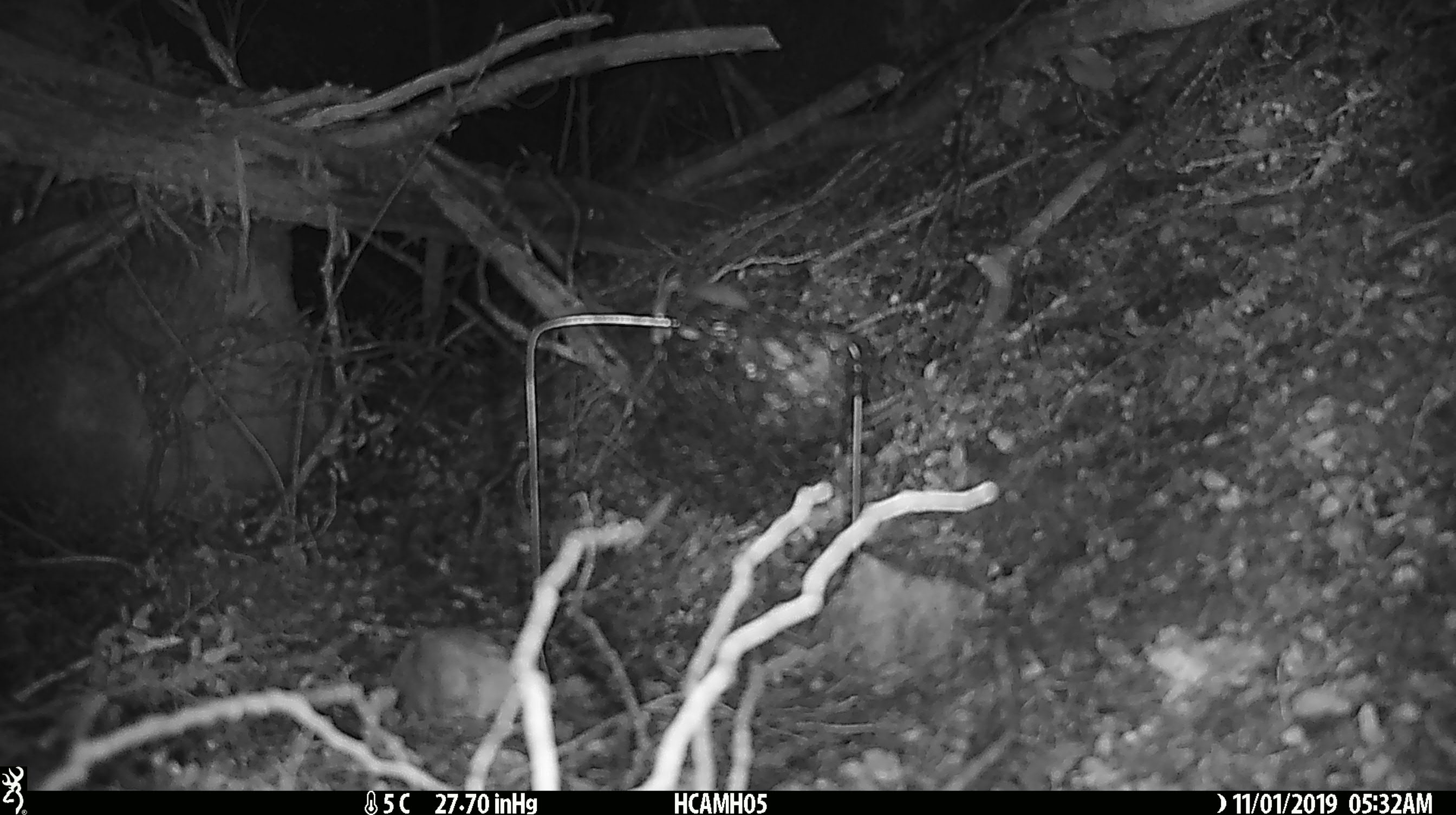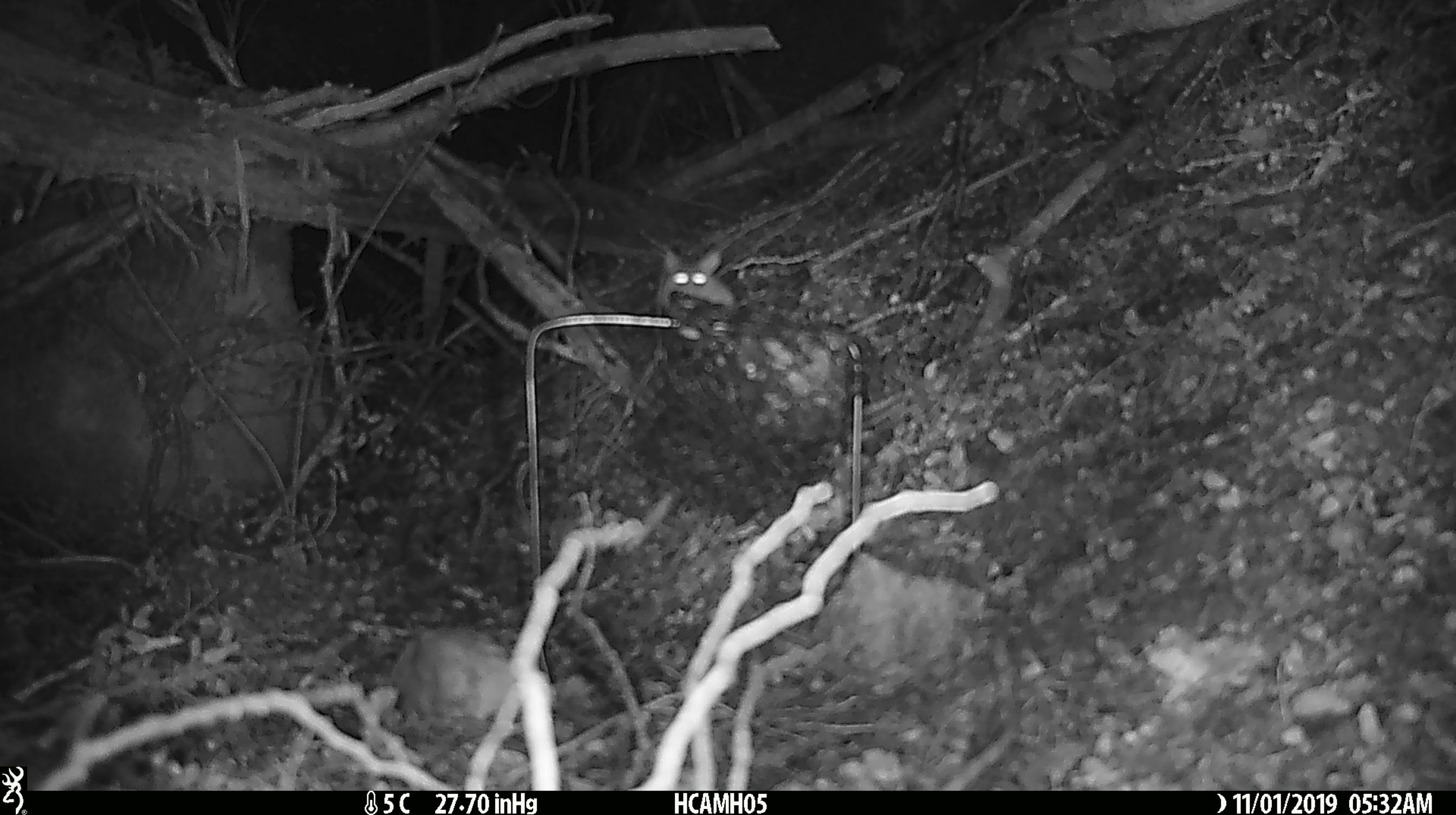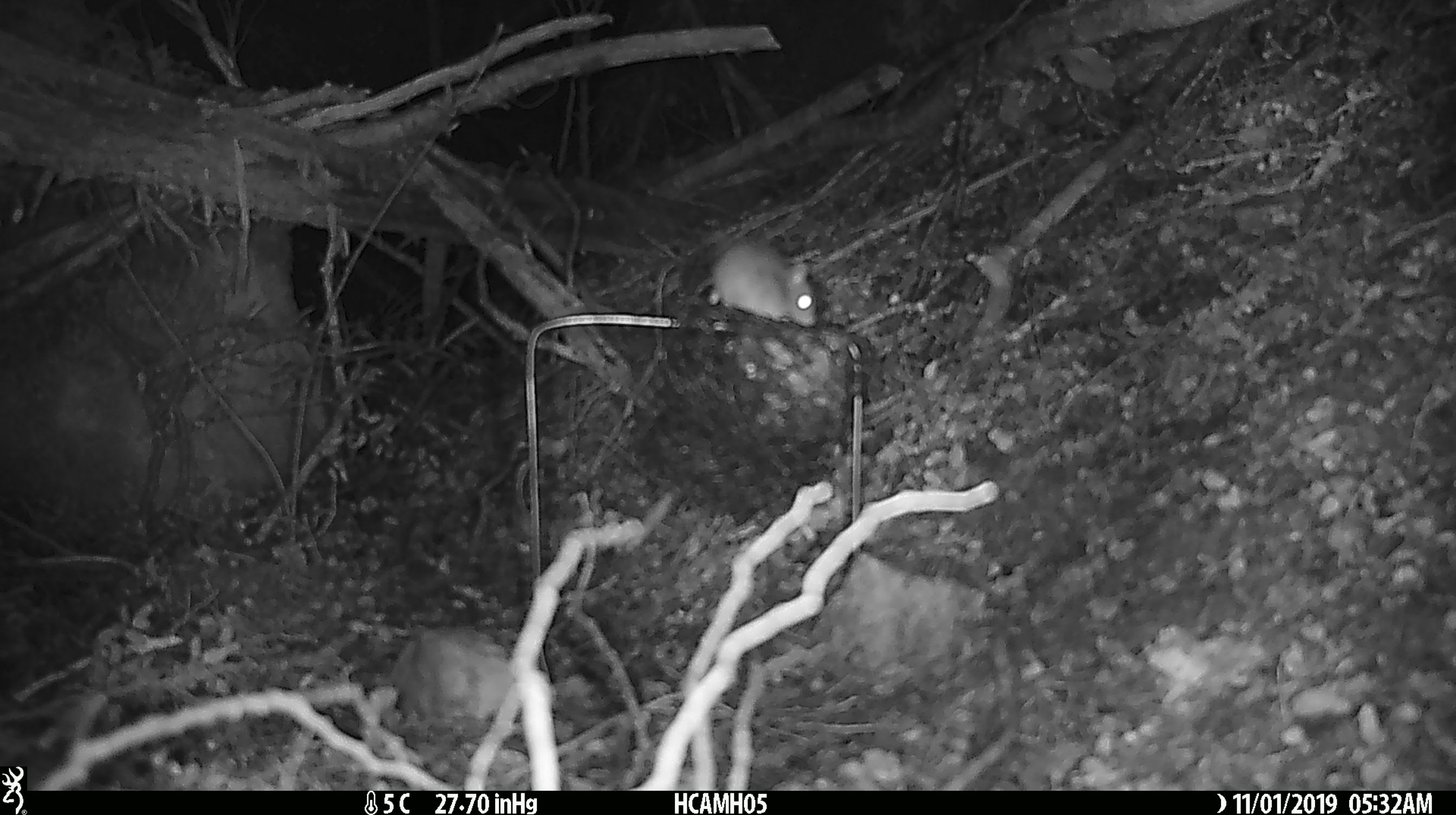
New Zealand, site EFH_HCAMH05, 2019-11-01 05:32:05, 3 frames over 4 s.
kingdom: Animalia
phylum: Chordata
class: Mammalia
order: Rodentia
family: Muridae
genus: Mus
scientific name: Mus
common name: mouse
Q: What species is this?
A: Mouse (Mus).